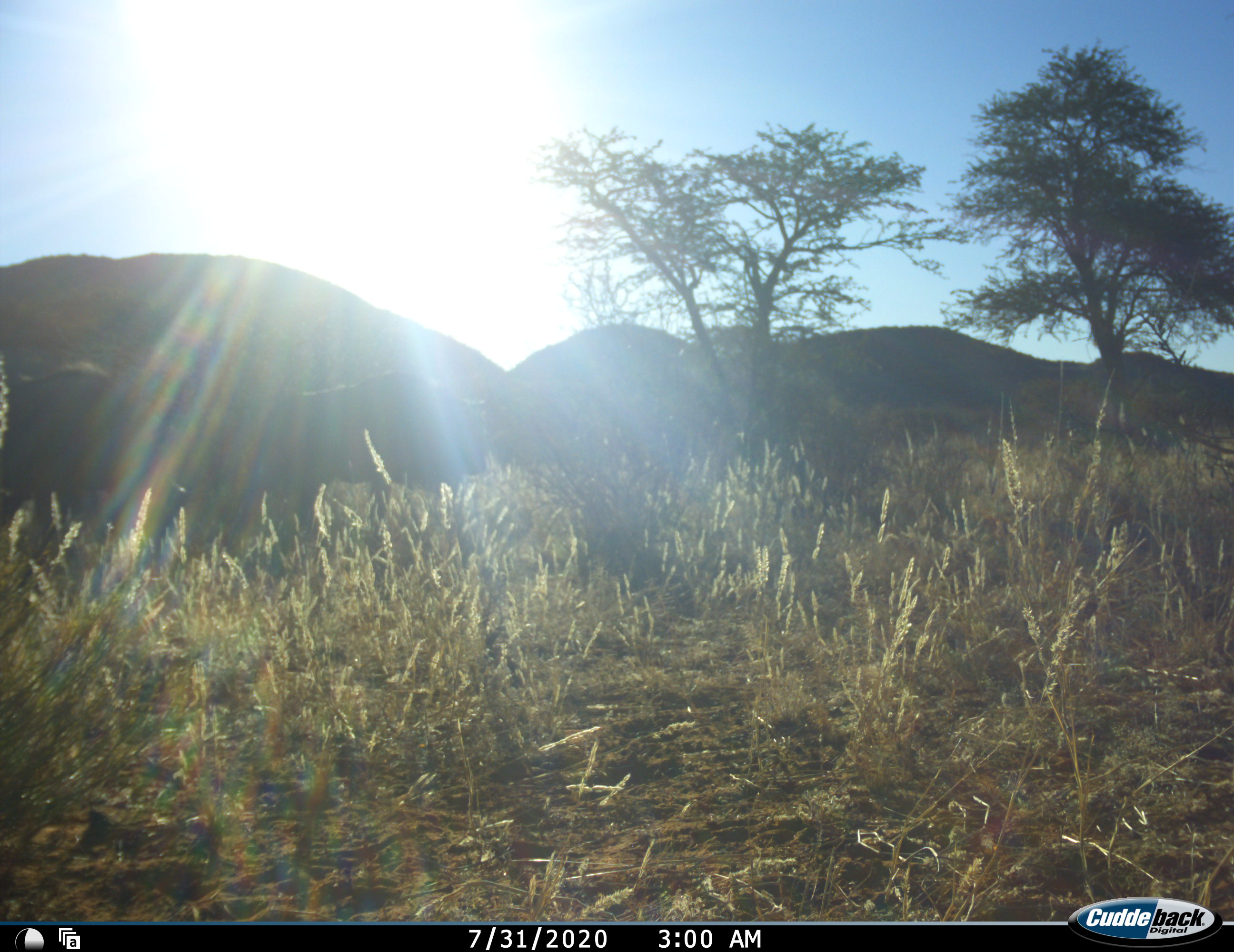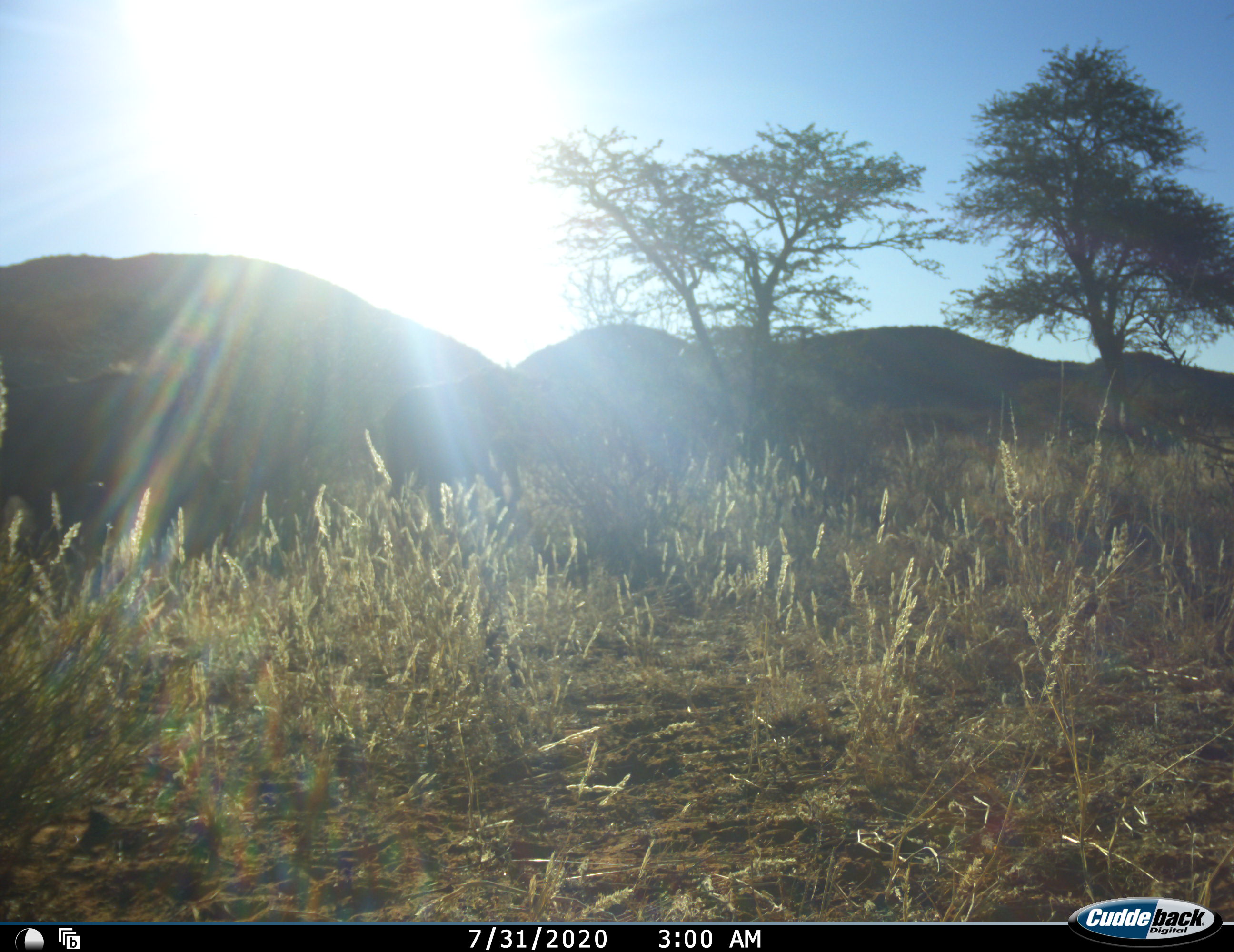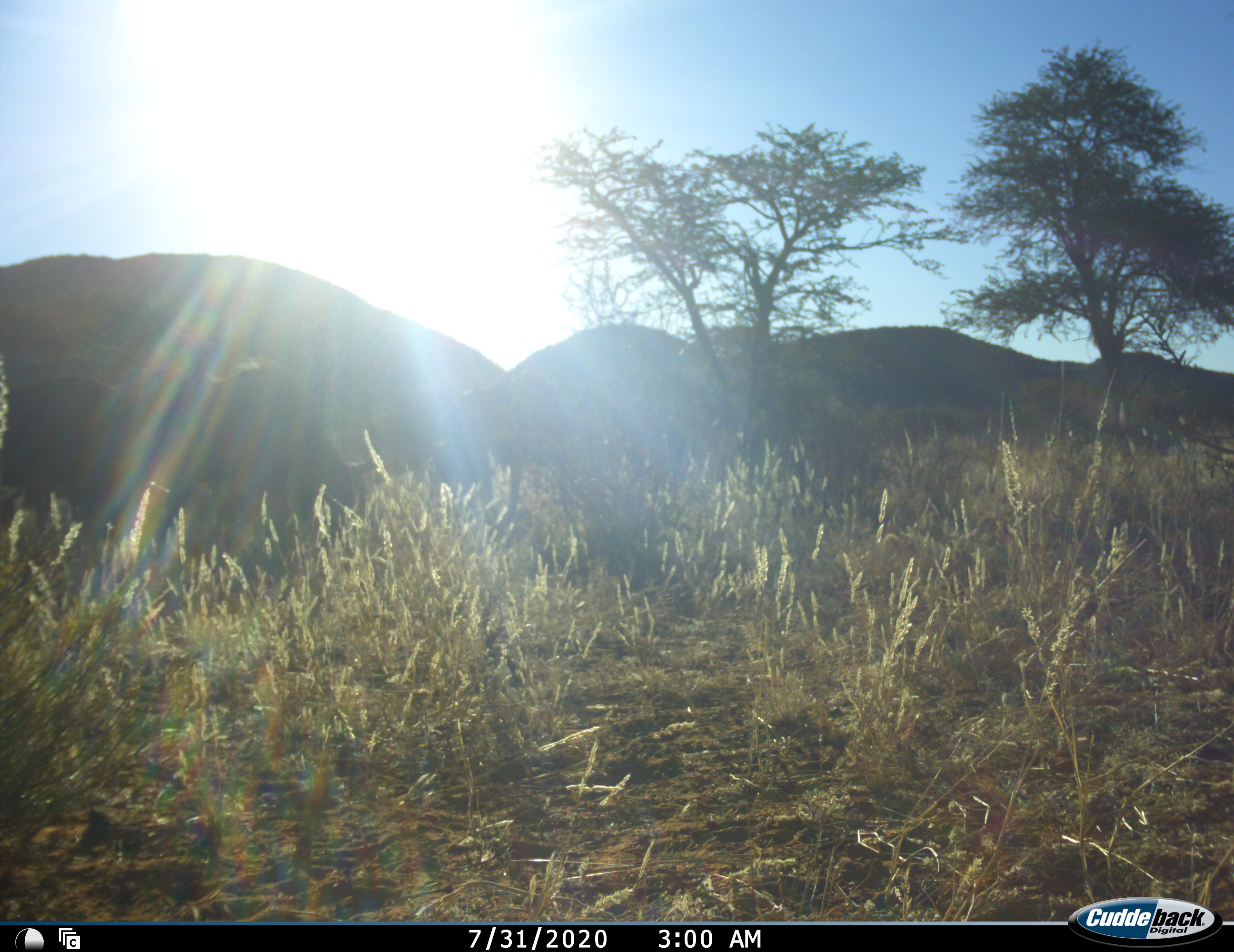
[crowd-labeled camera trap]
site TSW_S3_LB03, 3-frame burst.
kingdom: Animalia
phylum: Chordata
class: Mammalia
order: Artiodactyla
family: Bovidae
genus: Connochaetes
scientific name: Connochaetes taurinus taurinus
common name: blue wildebeest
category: wildebeestblue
Wildebeestblue (blue wildebeest) (Connochaetes taurinus taurinus), count 3. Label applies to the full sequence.